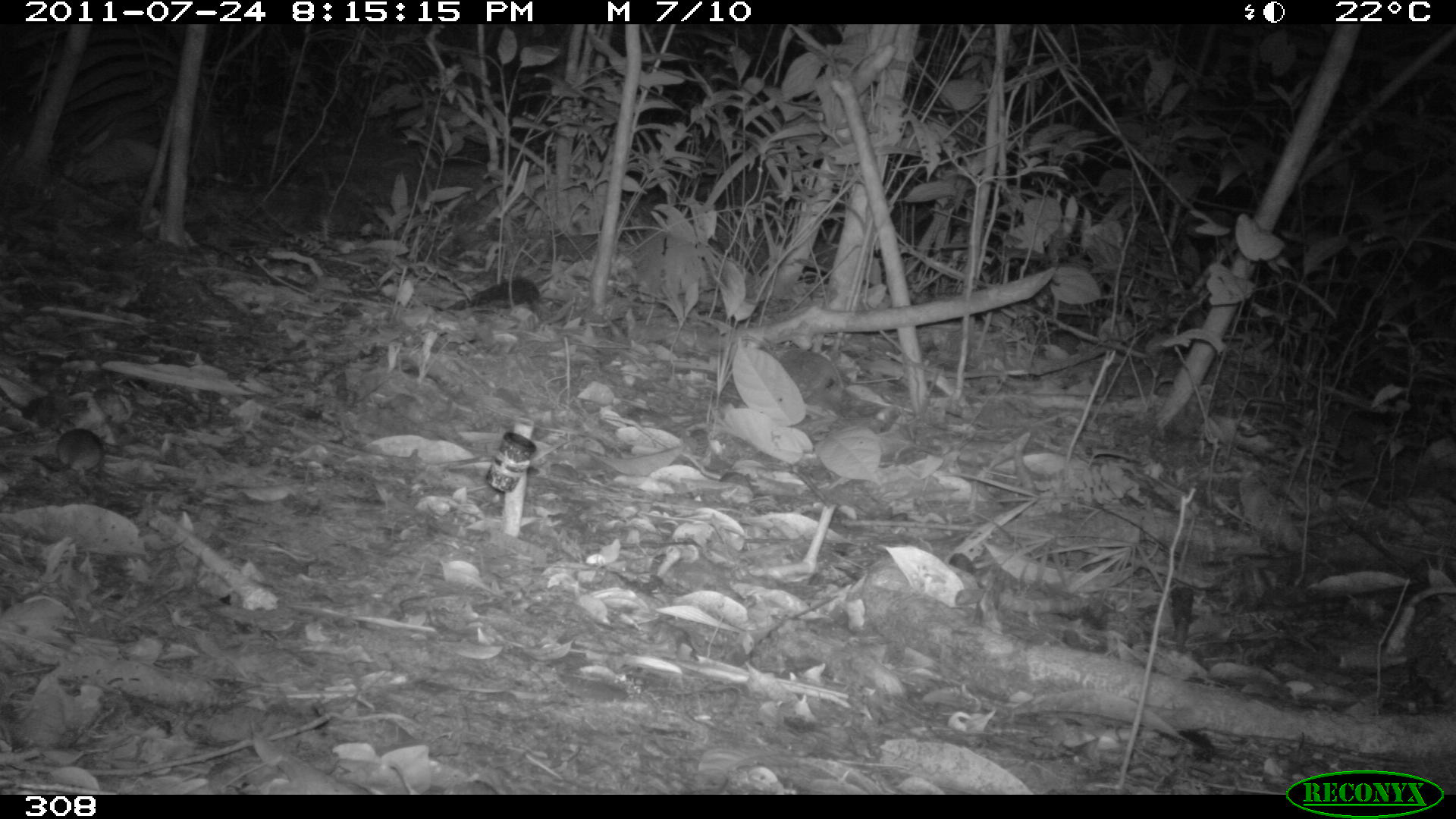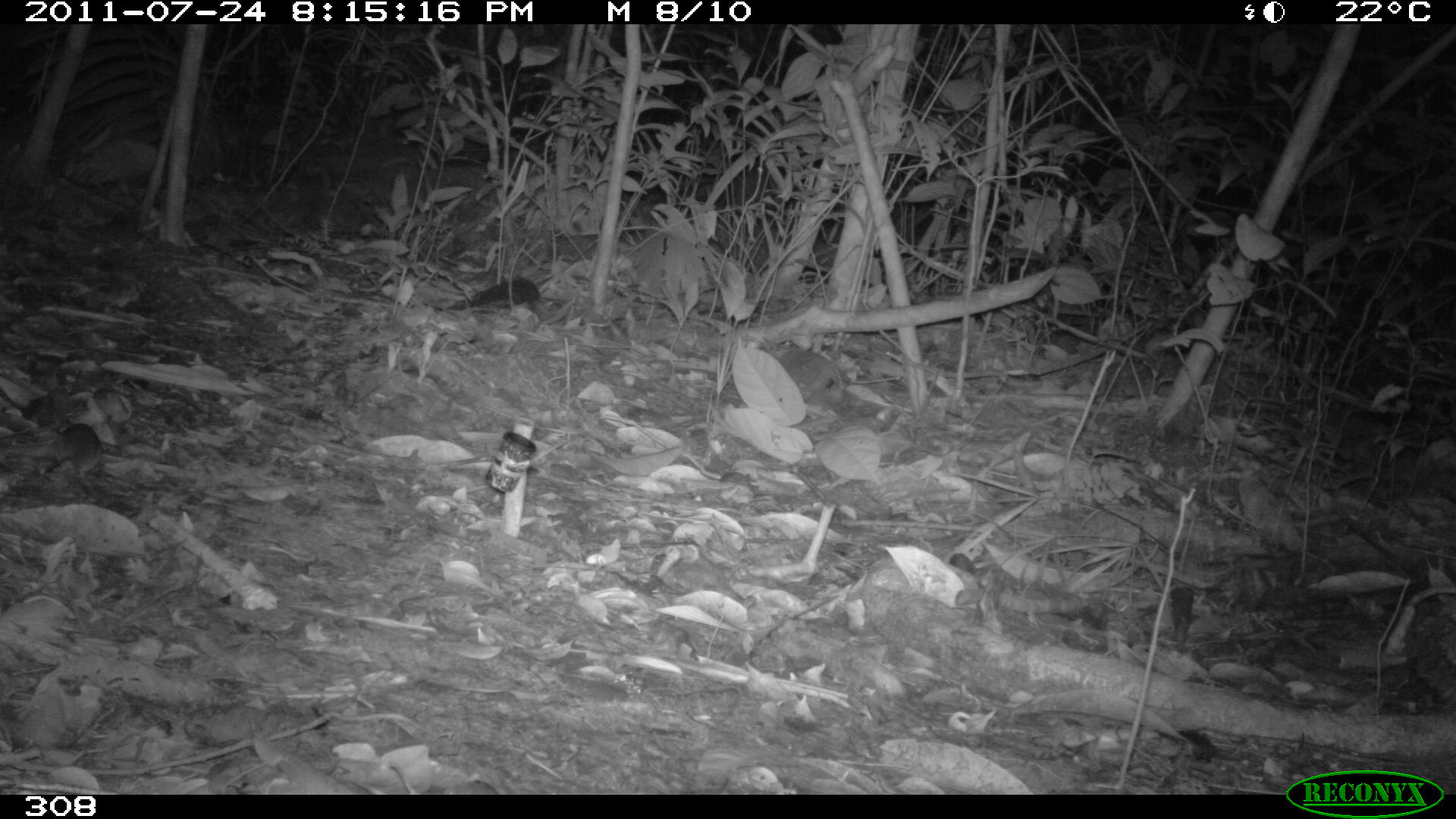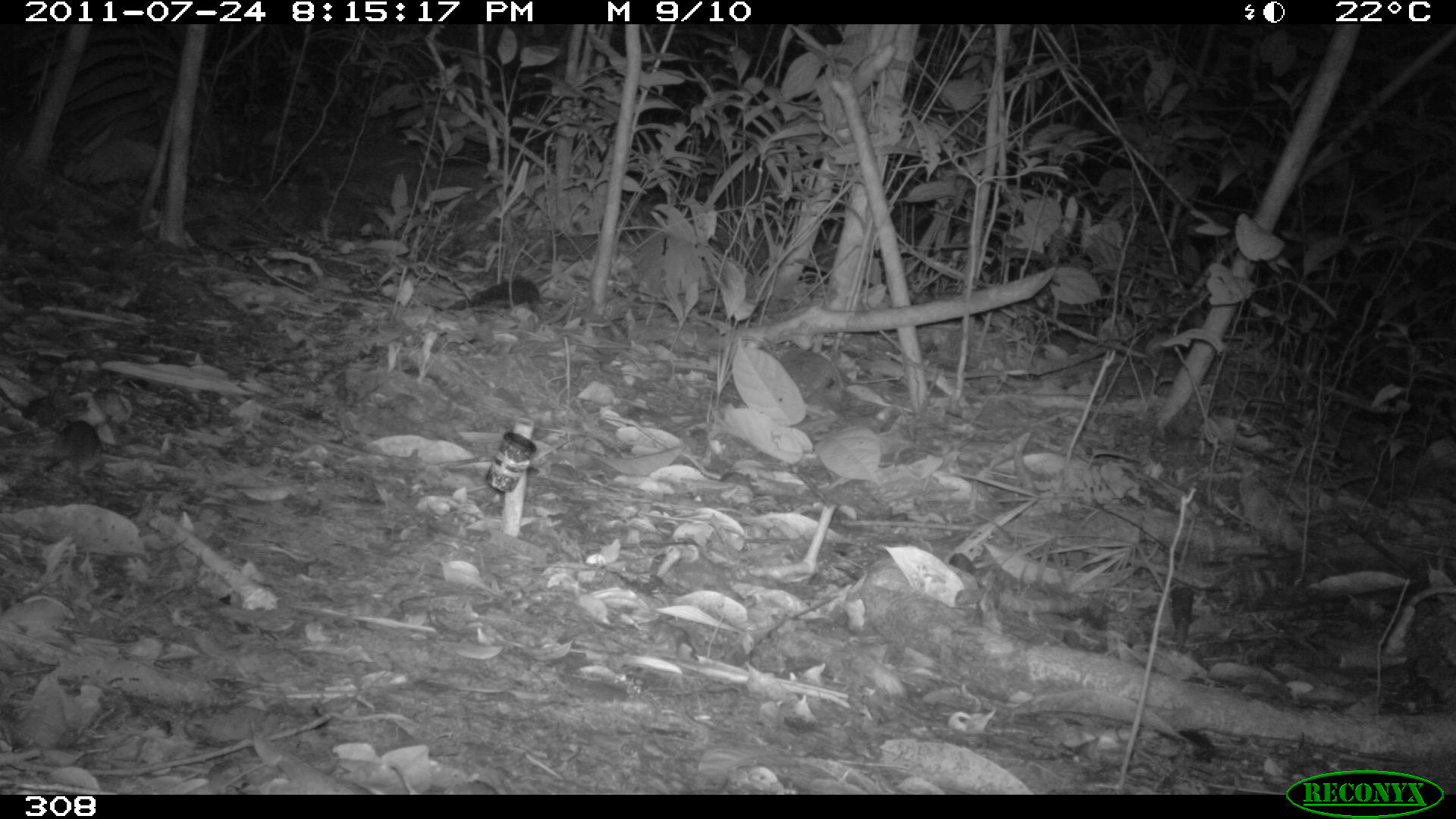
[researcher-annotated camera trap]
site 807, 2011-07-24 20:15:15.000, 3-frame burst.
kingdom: Animalia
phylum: Chordata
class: Mammalia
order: Rodentia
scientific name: Rodentia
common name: rodents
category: unknown rodent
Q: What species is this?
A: Unknown rodent (rodents) (Rodentia).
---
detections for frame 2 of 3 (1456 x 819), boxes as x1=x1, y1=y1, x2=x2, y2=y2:
unknown rodent: x1=49, y1=420, x2=102, y2=487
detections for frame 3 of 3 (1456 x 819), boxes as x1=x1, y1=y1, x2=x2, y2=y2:
unknown rodent: x1=47, y1=417, x2=103, y2=484